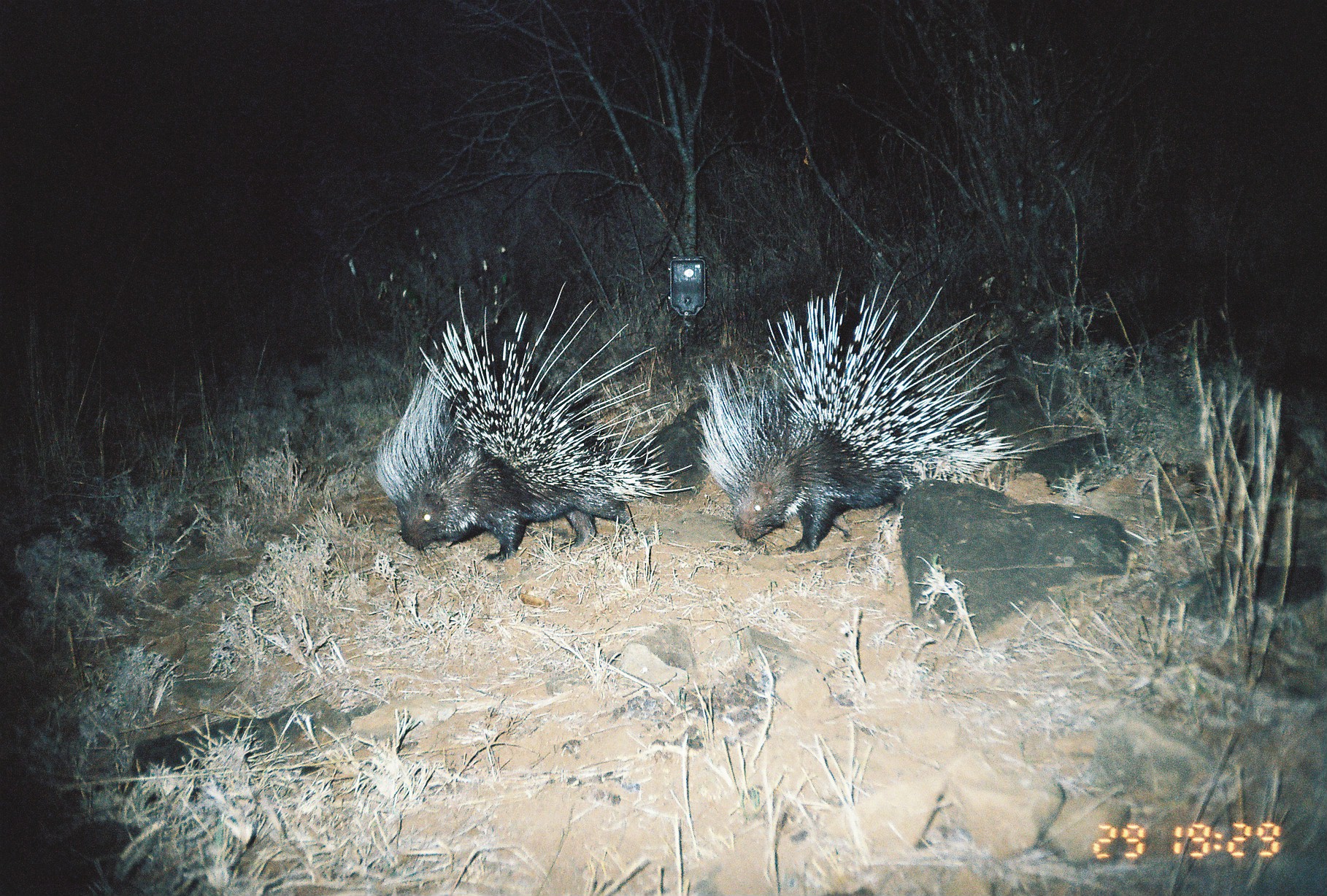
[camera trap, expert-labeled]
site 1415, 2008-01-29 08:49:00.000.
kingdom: Animalia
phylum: Chordata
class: Mammalia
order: Rodentia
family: Hystricidae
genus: Hystrix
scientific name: Hystrix cristata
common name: crested porcupine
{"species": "Hystrix cristata (crested porcupine)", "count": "2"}